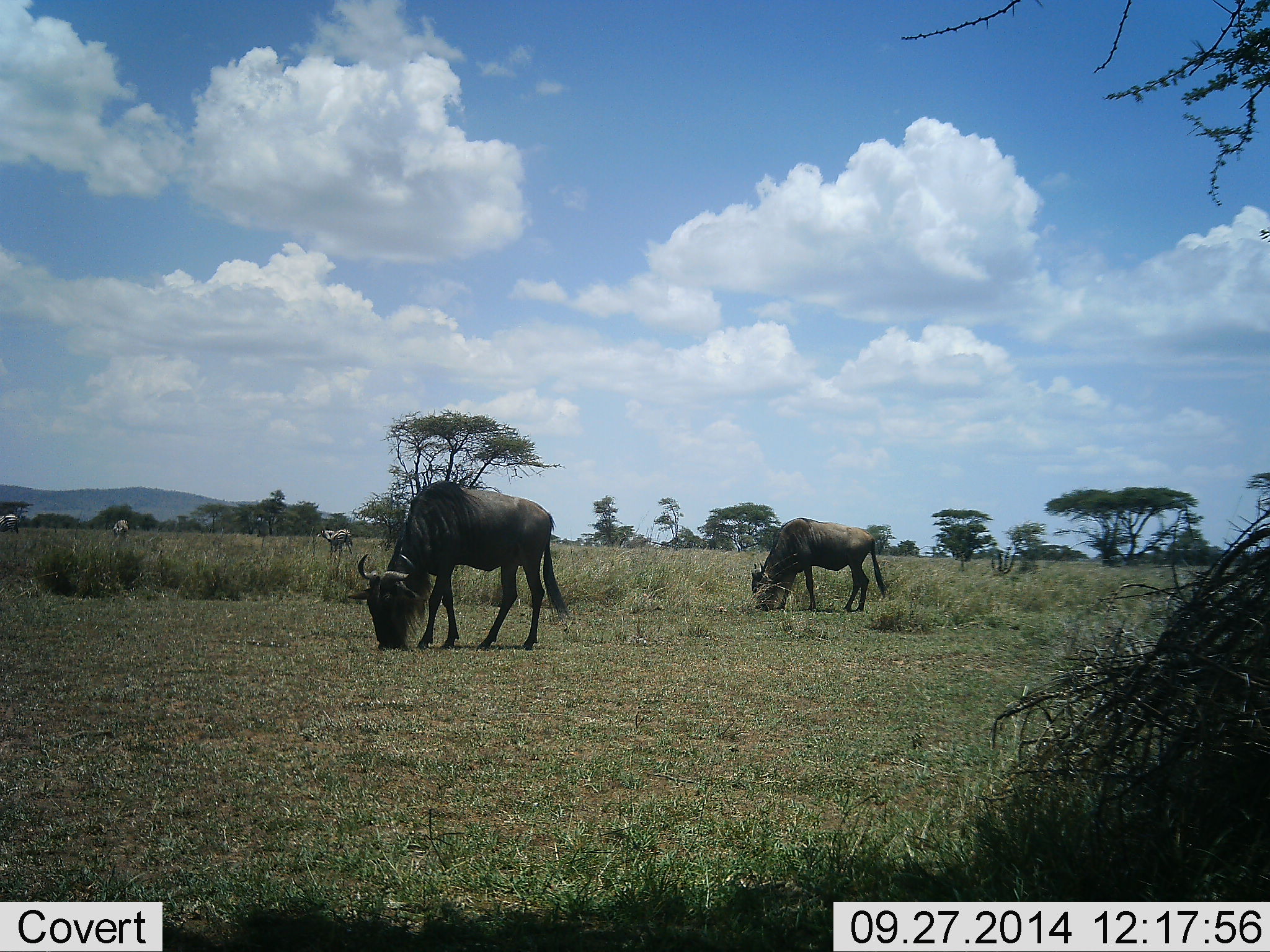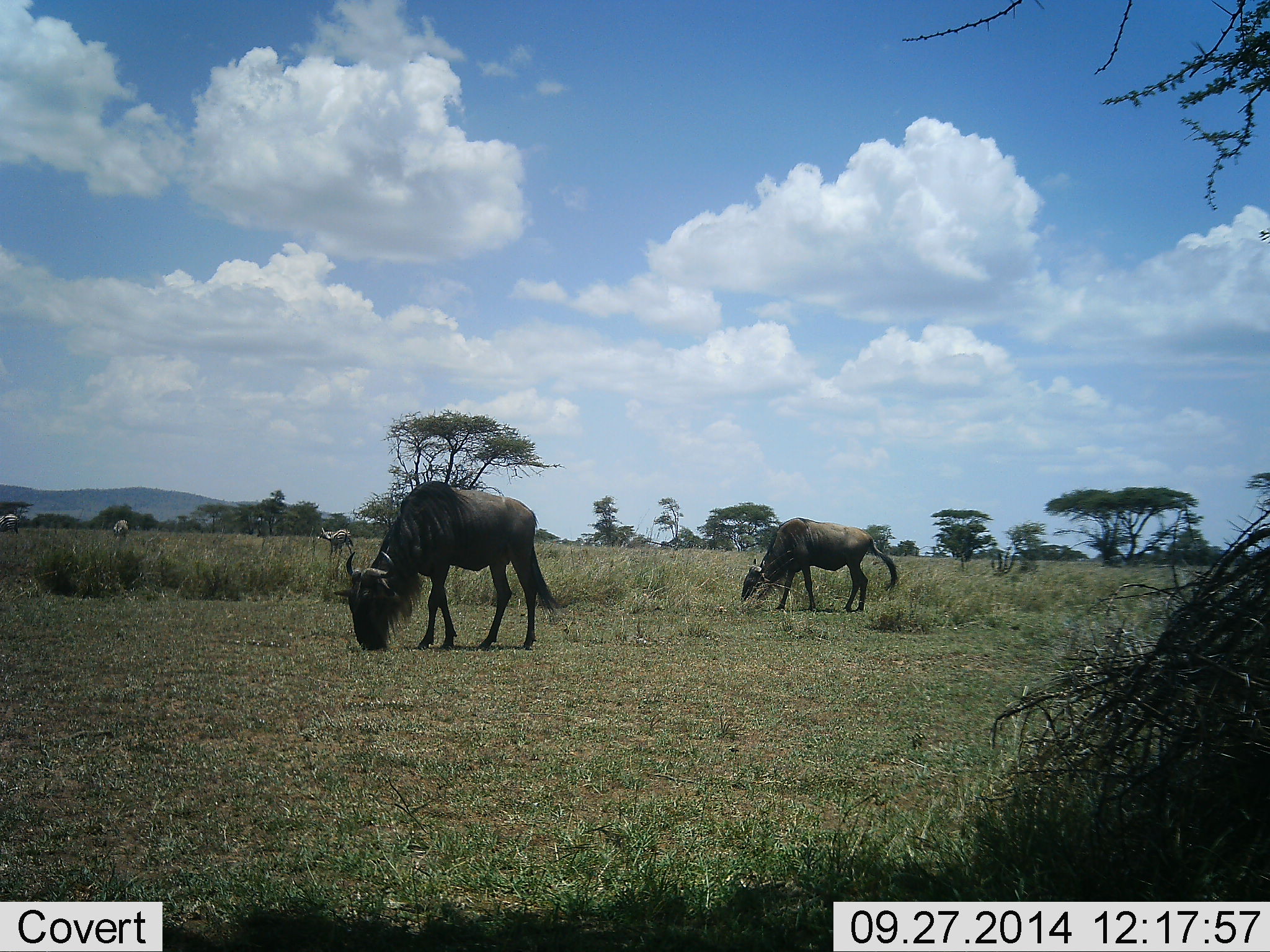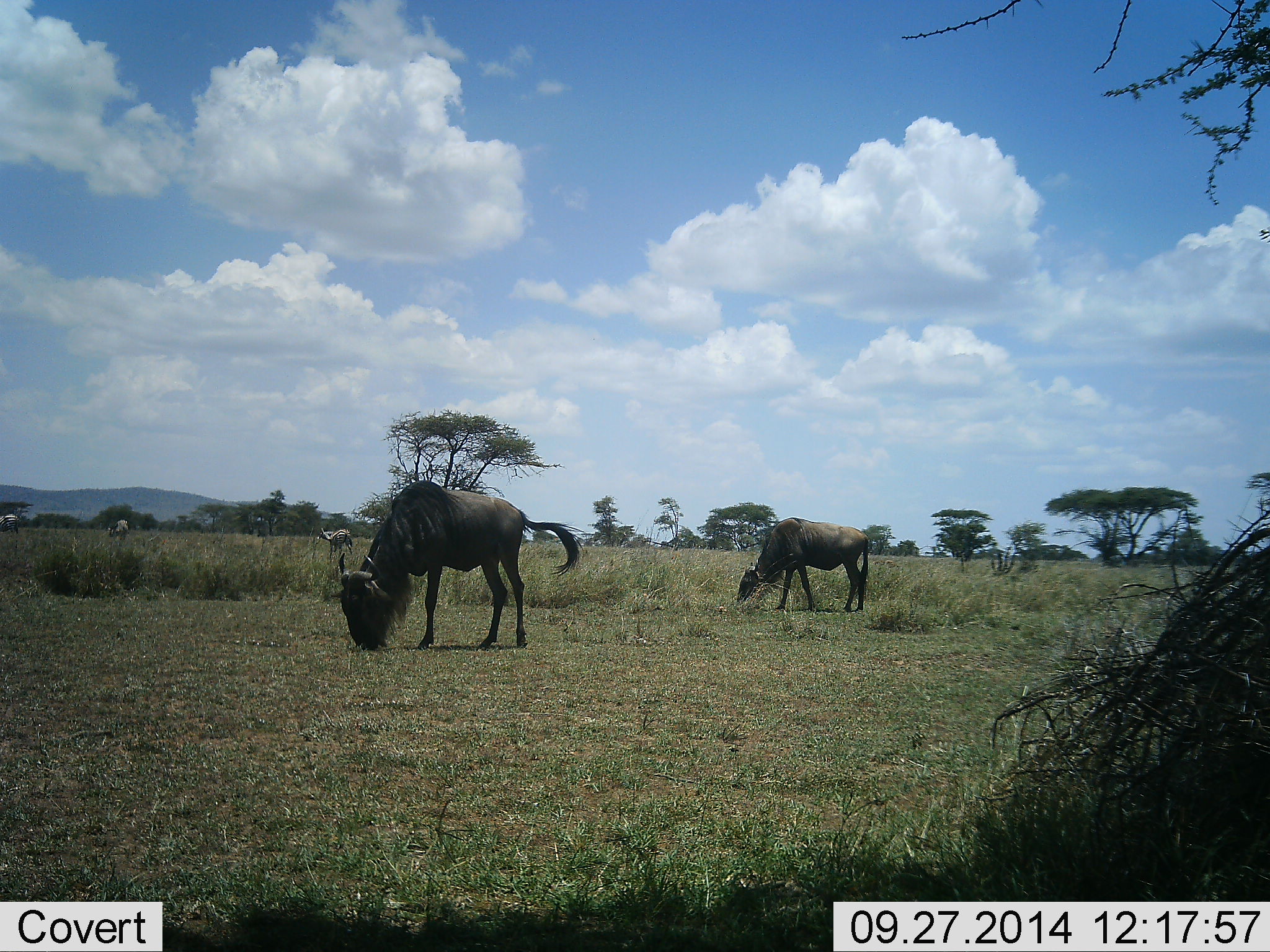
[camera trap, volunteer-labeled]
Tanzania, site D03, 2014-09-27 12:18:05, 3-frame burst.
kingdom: Animalia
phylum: Chordata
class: Mammalia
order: Artiodactyla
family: Bovidae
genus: Connochaetes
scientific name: Connochaetes taurinus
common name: blue wildebeest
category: wildebeest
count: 2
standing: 25%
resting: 0%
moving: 8%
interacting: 0%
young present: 0%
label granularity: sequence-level